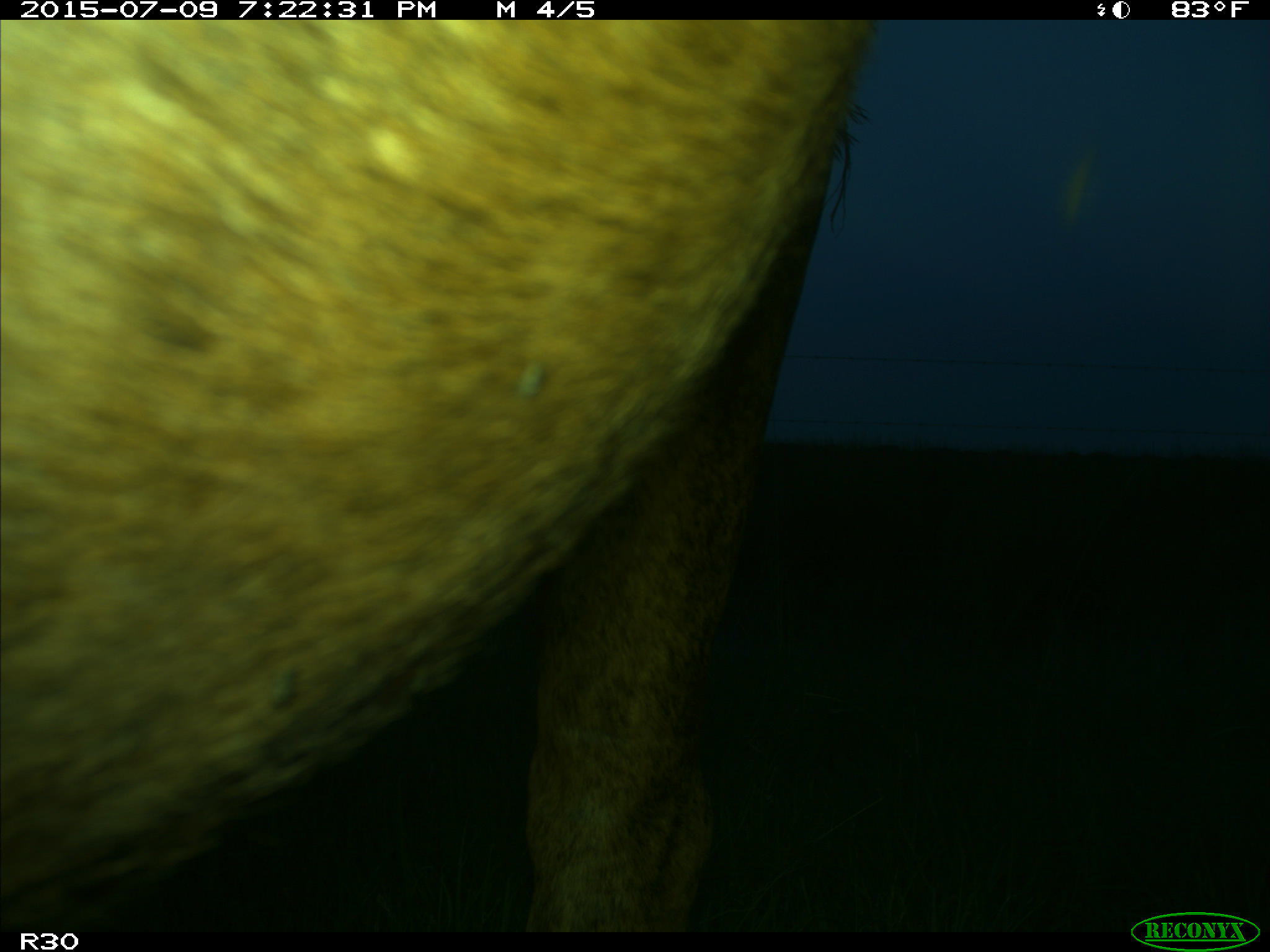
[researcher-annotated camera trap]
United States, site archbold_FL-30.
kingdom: Animalia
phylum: Chordata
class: Mammalia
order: Artiodactyla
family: Bovidae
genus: Bos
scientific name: Bos taurus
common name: domestic cow